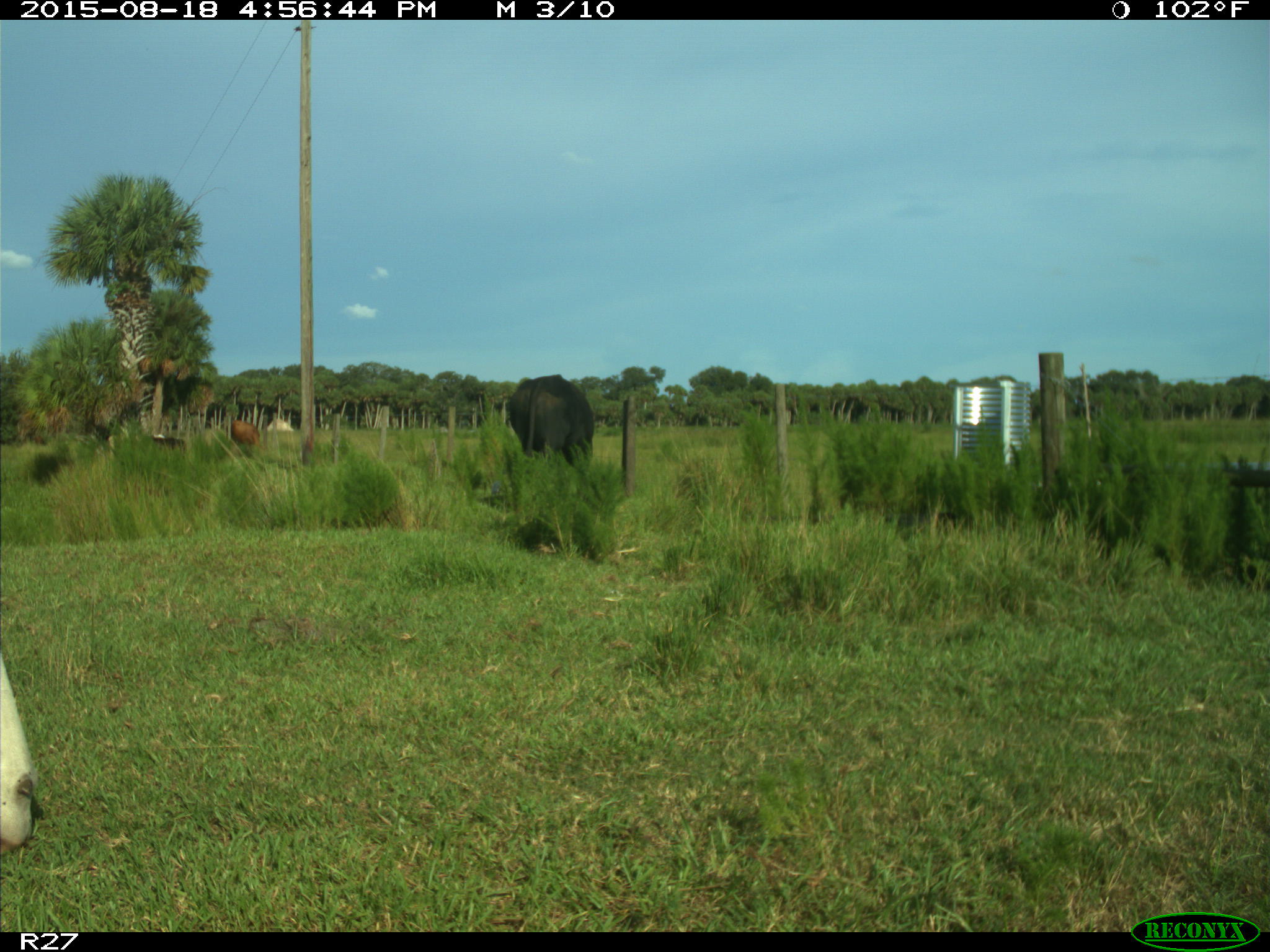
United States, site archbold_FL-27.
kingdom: Animalia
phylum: Chordata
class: Mammalia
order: Artiodactyla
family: Bovidae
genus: Bos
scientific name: Bos taurus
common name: domestic cow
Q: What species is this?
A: Bos taurus (domestic cow).